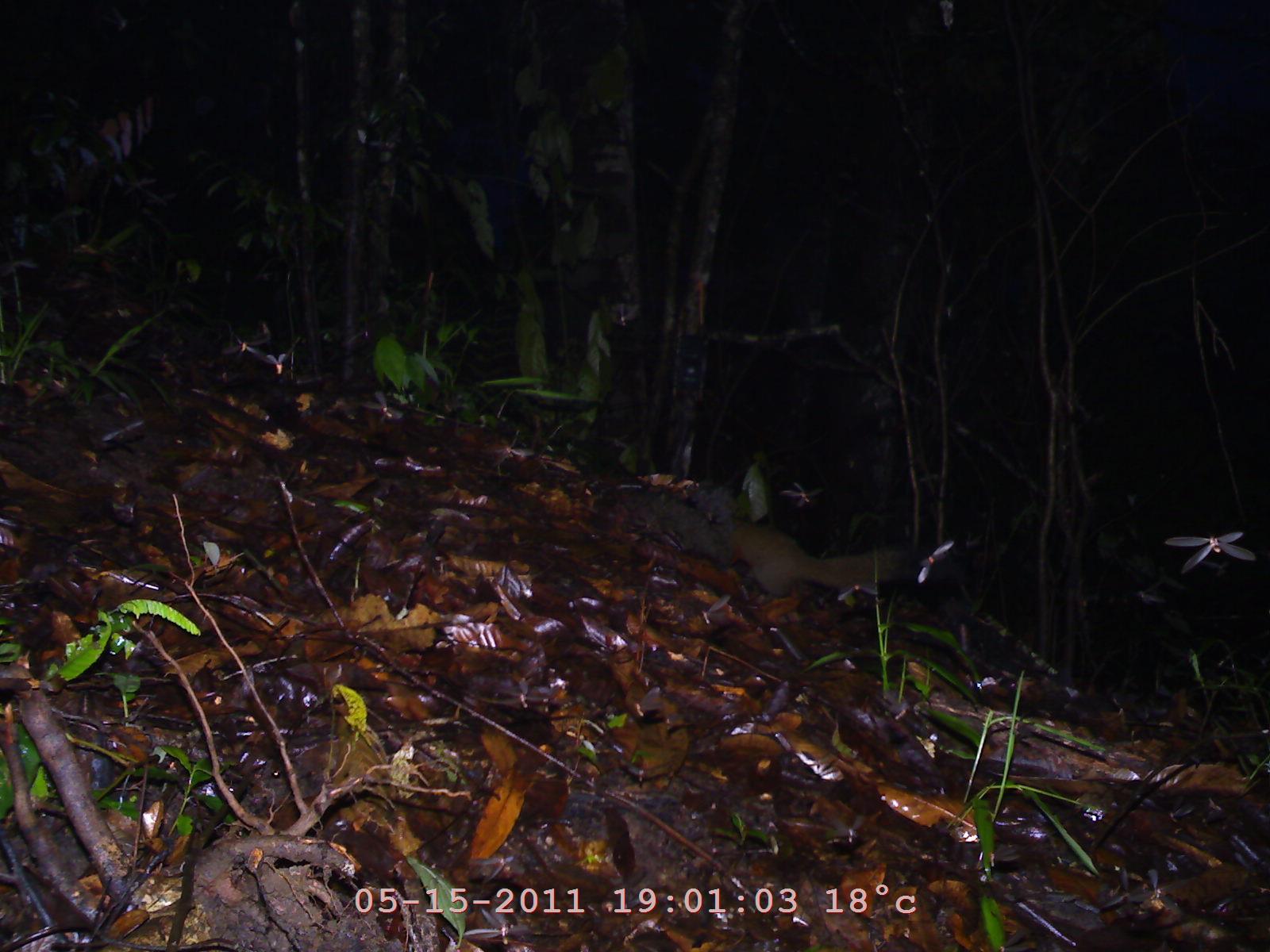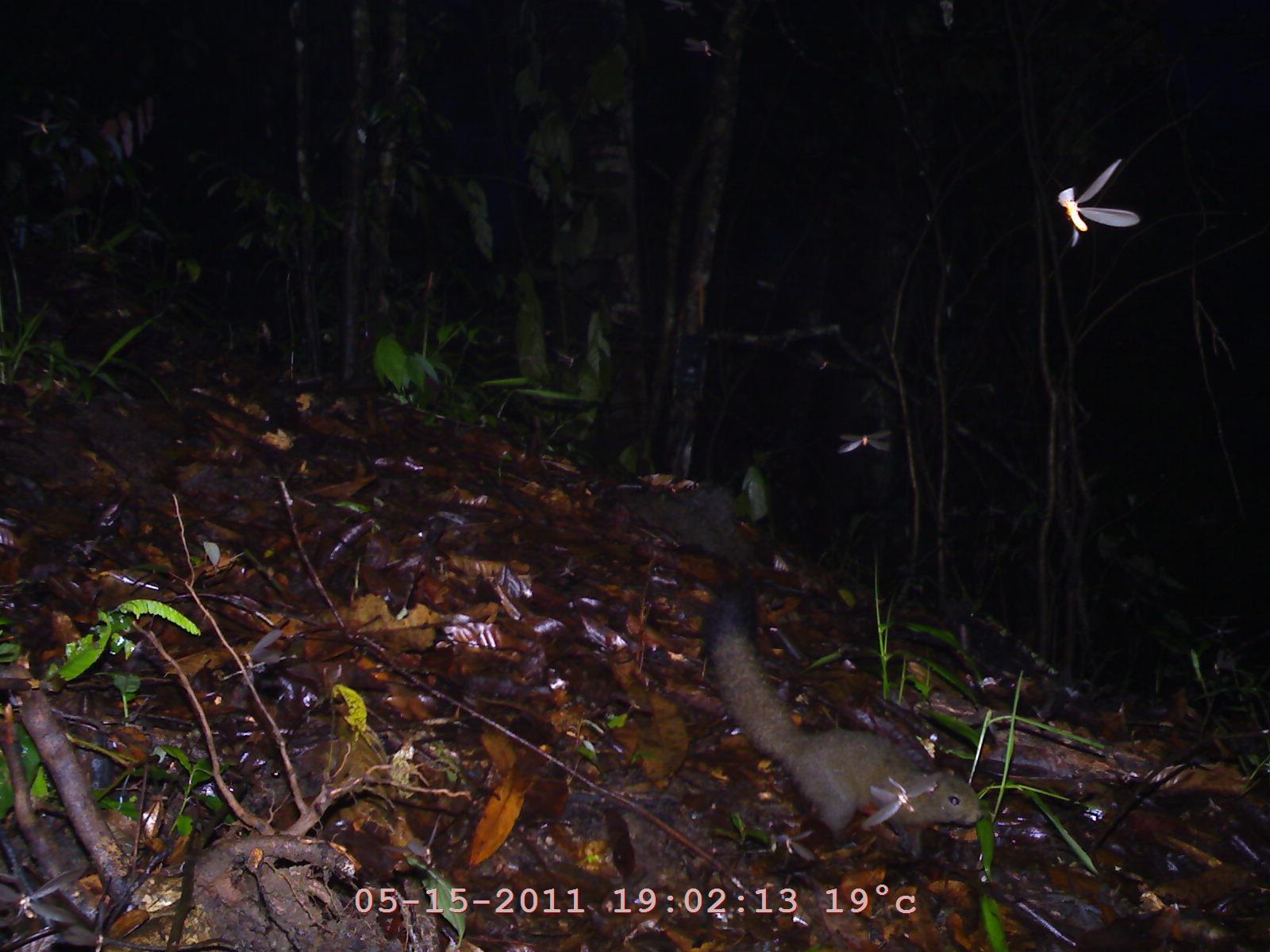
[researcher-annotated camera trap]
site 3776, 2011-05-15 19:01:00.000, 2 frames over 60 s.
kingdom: Animalia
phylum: Chordata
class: Mammalia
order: Rodentia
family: Sciuridae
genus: Dremomys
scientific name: Dremomys rufigenis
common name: asian red-cheeked squirrel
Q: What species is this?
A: Dremomys rufigenis (asian red-cheeked squirrel).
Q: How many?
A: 1.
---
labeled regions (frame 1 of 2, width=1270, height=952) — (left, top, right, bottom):
dremomys rufigenis: (724, 515, 903, 609)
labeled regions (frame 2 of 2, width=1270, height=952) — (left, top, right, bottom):
dremomys rufigenis: (698, 567, 985, 849)